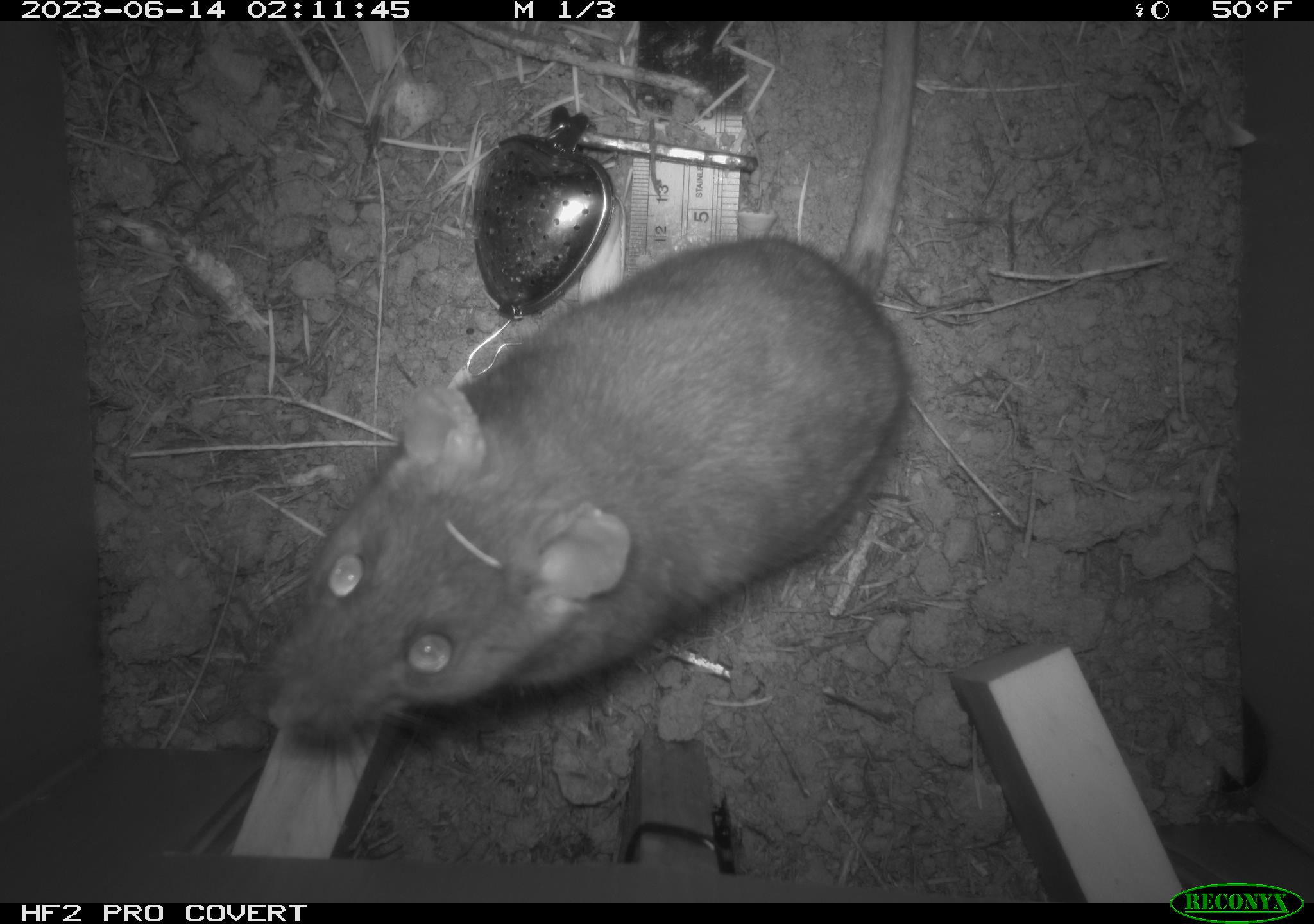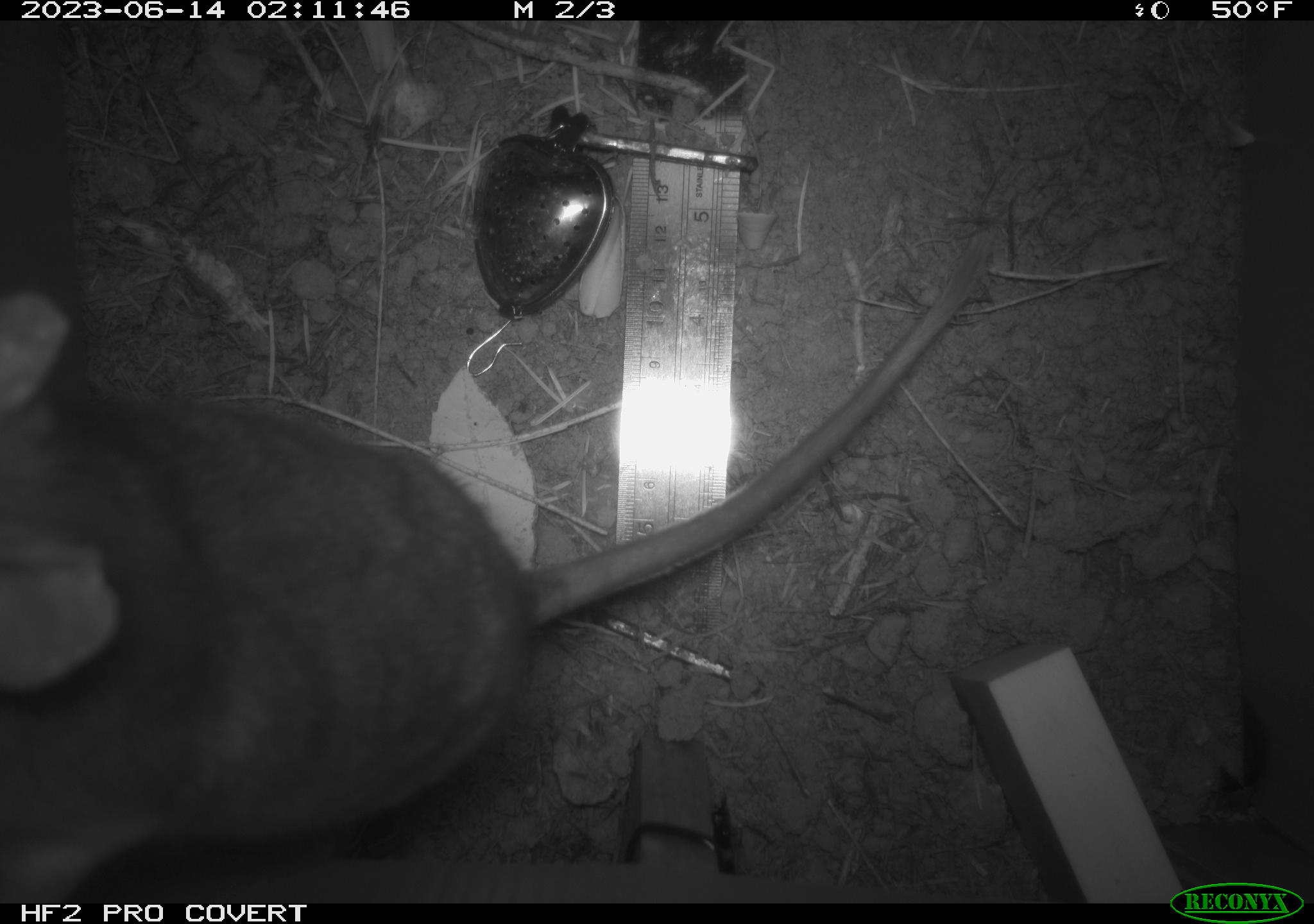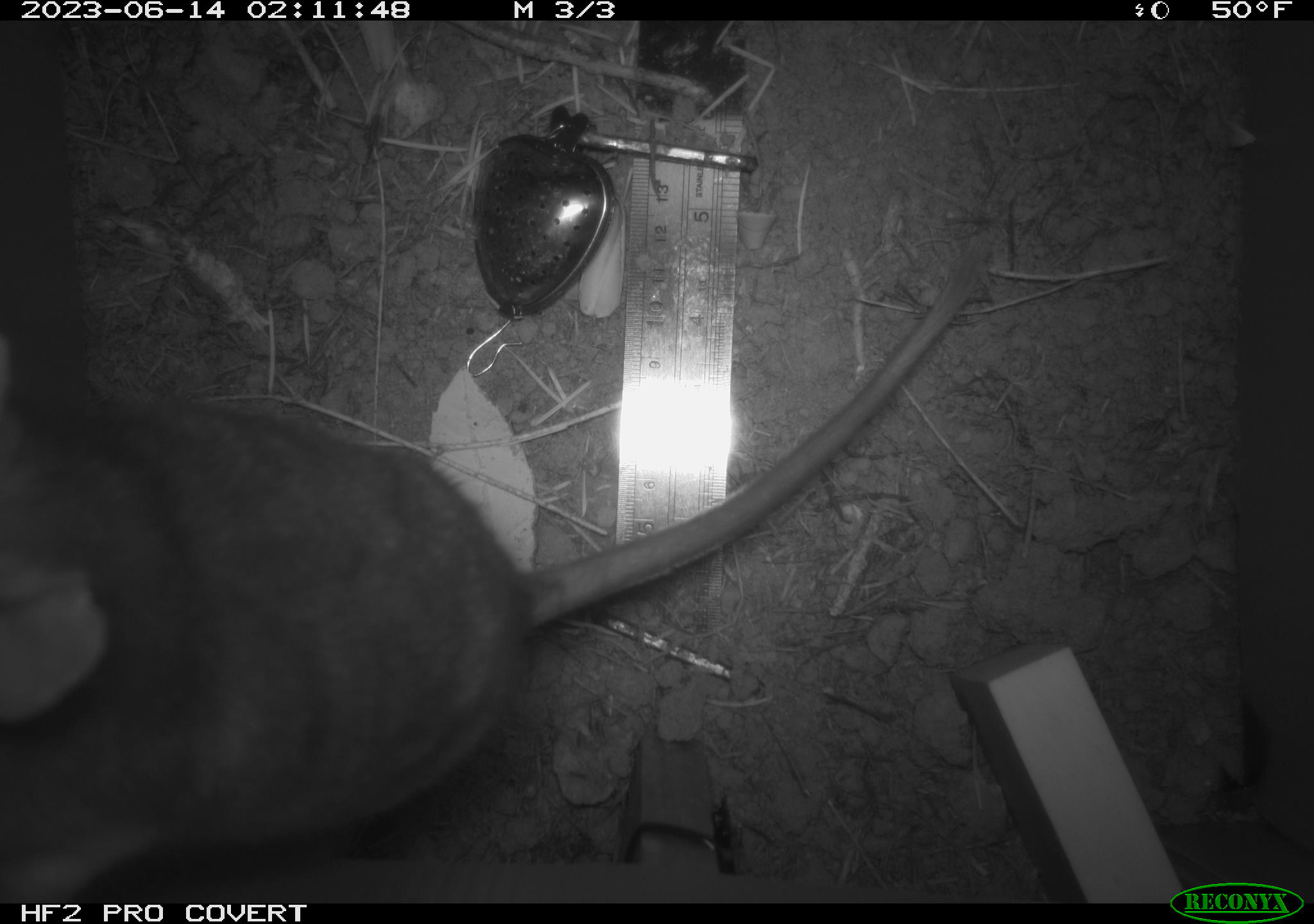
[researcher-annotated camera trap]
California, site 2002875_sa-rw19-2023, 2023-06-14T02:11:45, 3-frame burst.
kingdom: Animalia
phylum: Chordata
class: Mammalia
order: Rodentia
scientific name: Rodentia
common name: mouse species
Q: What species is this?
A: Mouse species (Rodentia).